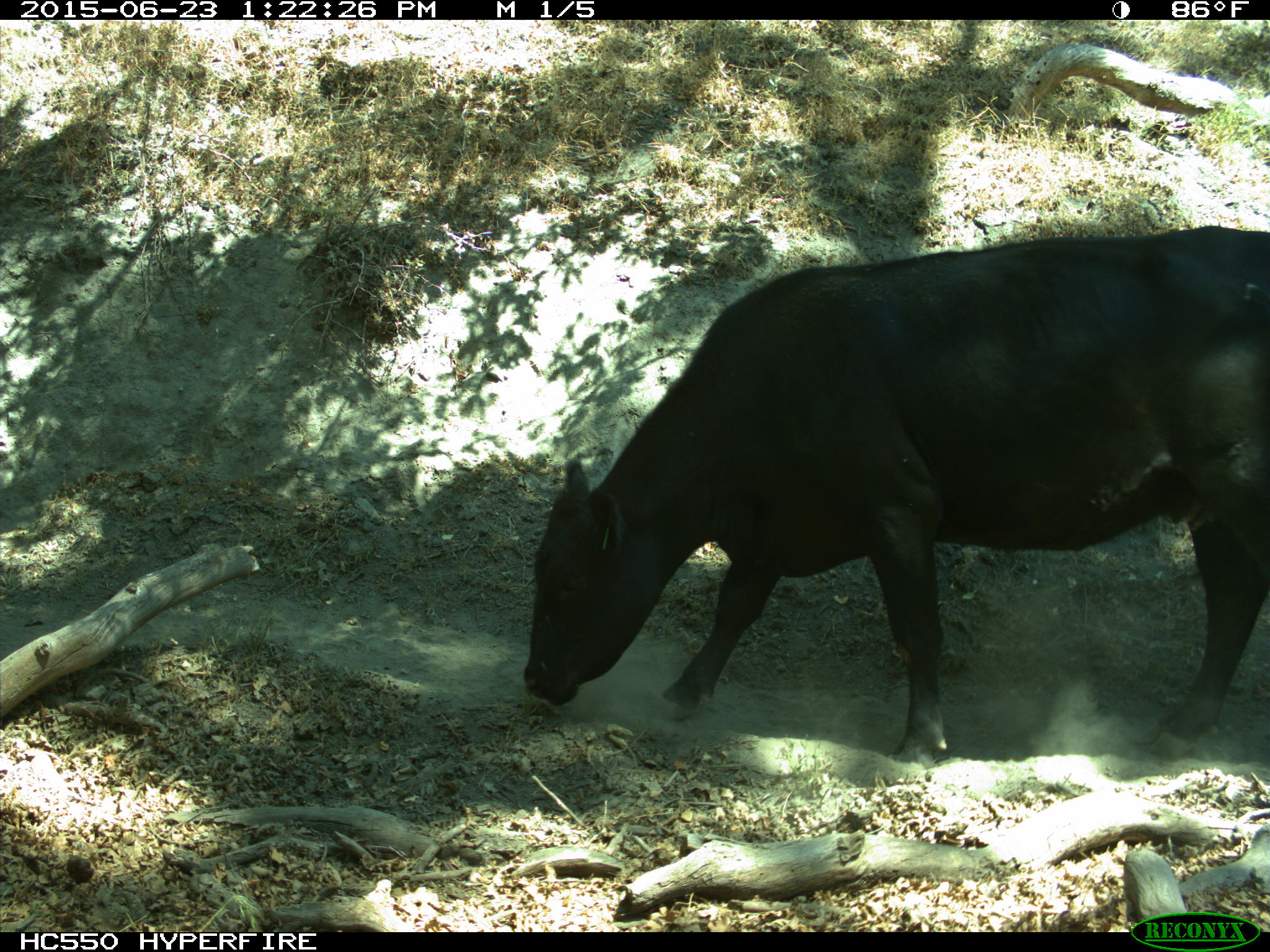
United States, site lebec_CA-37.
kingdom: Animalia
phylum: Chordata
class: Mammalia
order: Artiodactyla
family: Bovidae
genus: Bos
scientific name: Bos taurus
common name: domestic cow